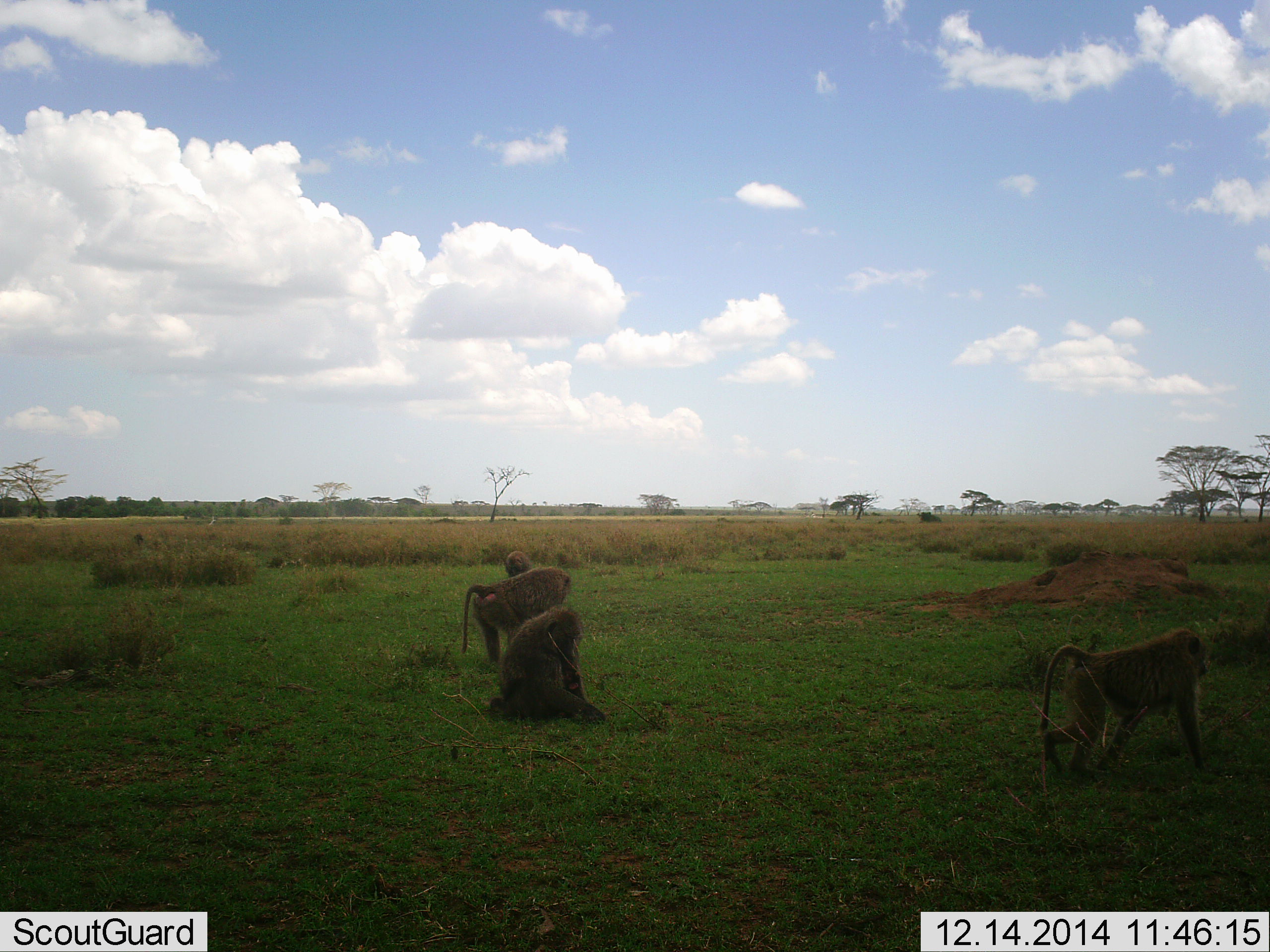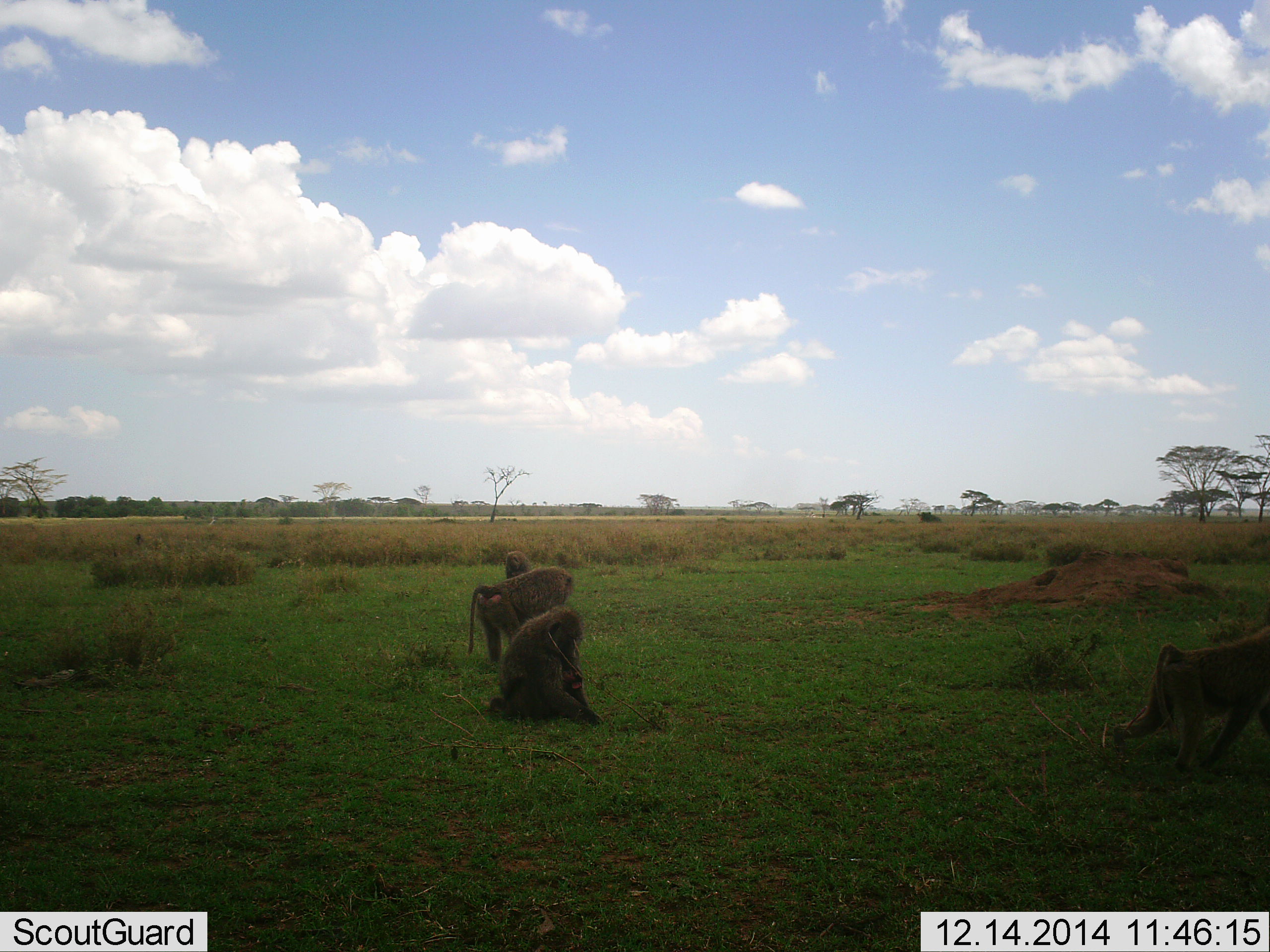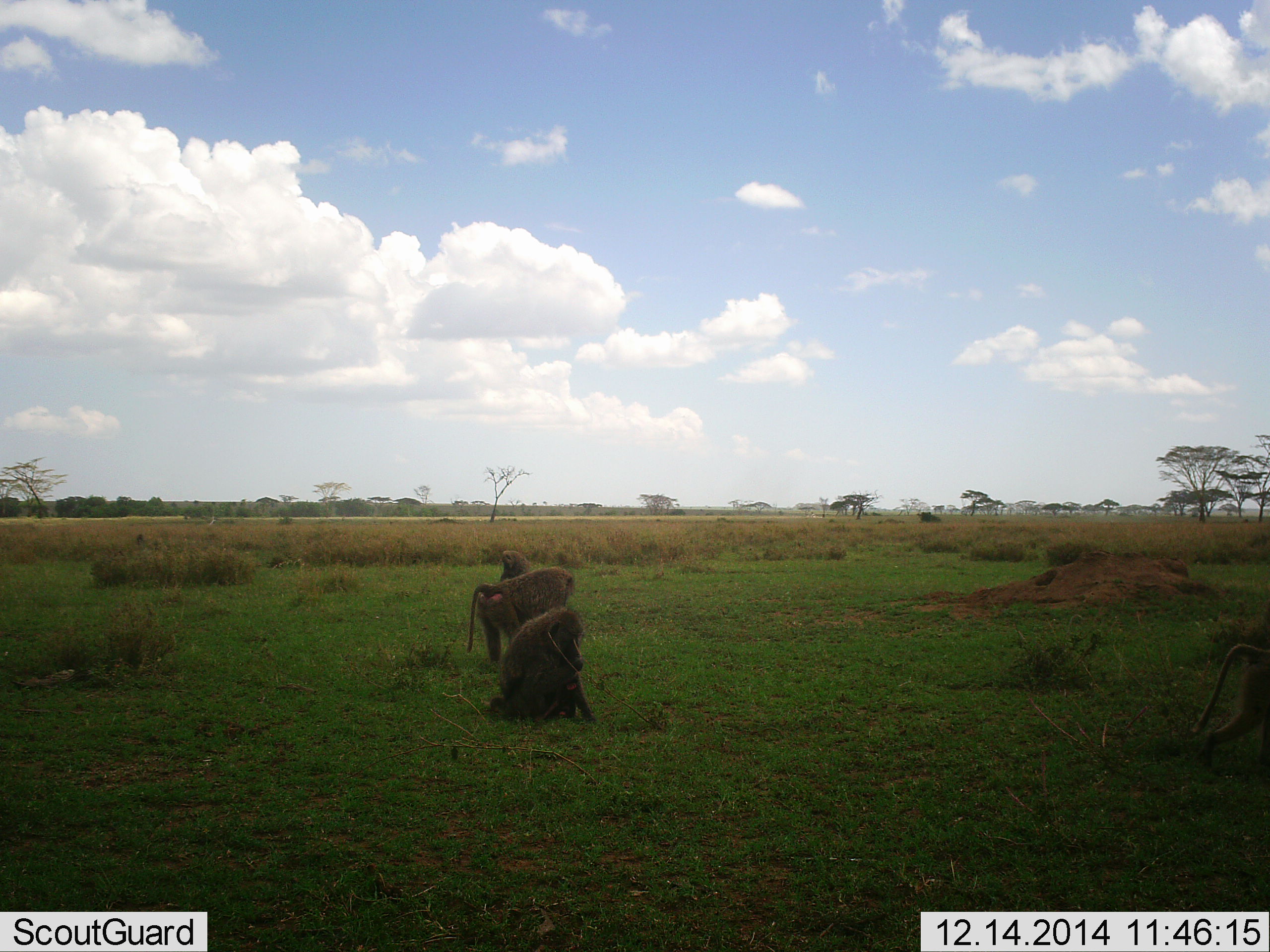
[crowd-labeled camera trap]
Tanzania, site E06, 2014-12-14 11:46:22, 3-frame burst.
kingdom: Animalia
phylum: Chordata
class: Mammalia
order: Primates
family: Cercopithecidae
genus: Papio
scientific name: Papio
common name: baboon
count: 4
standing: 60%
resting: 80%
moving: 100%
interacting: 20%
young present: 20%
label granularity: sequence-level